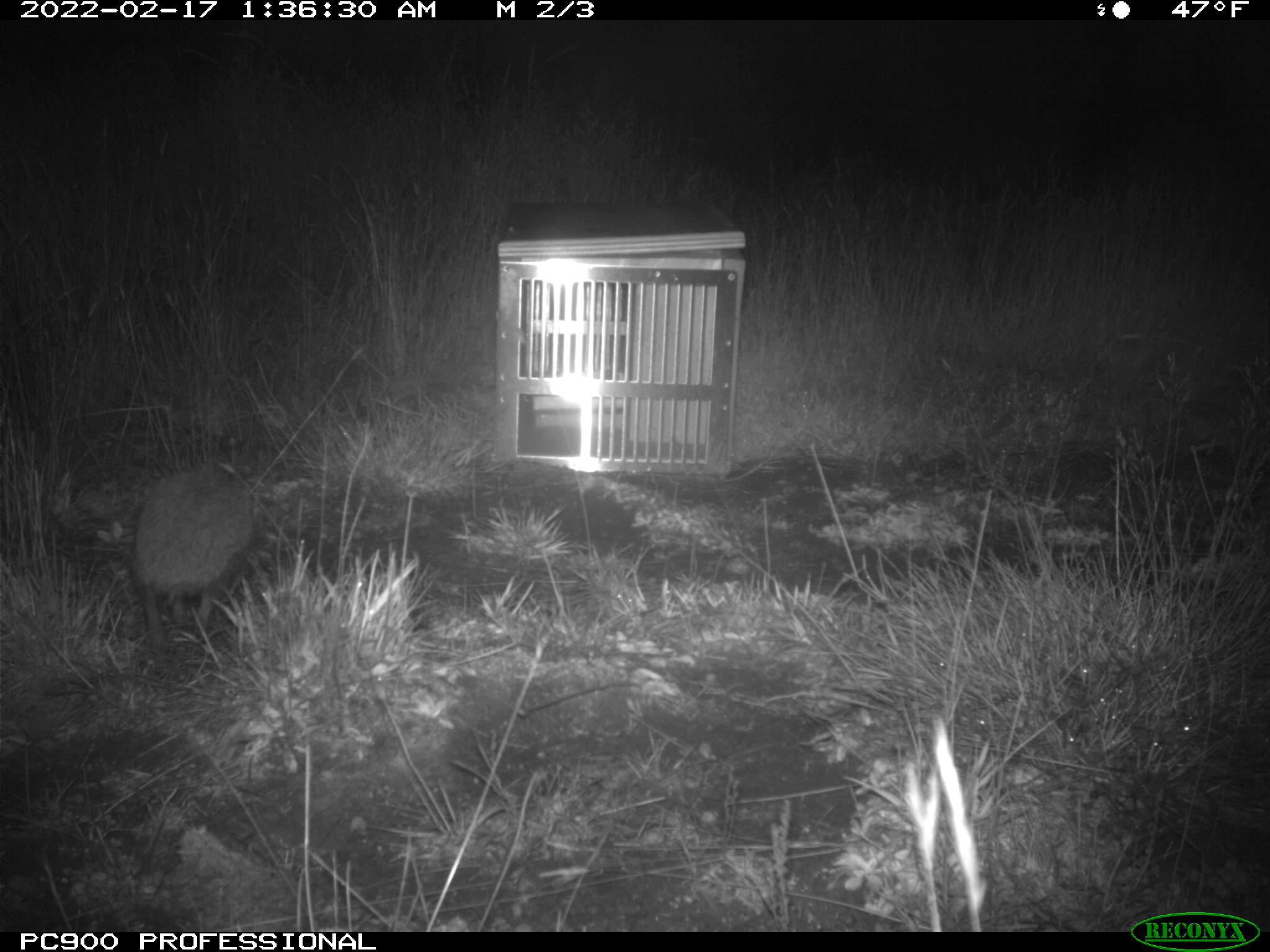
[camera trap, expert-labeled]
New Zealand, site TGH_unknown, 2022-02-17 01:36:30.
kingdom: Animalia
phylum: Chordata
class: Mammalia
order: Eulipotyphla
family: Erinaceidae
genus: Erinaceus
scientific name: Erinaceus europaeus europaeus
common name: european hedgehog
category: hedgehog